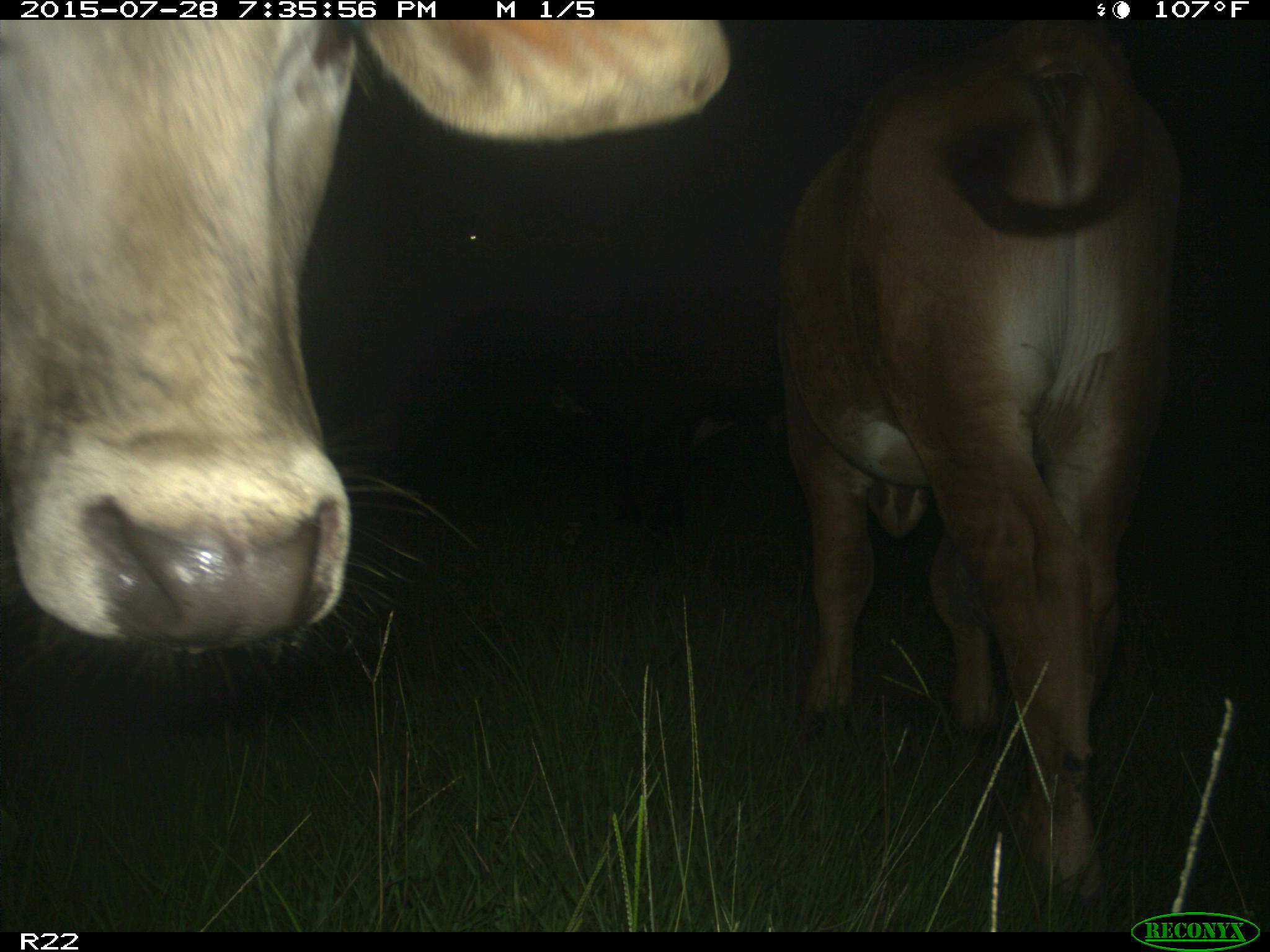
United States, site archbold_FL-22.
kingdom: Animalia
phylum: Chordata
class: Mammalia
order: Artiodactyla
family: Bovidae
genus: Bos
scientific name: Bos taurus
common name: domestic cow